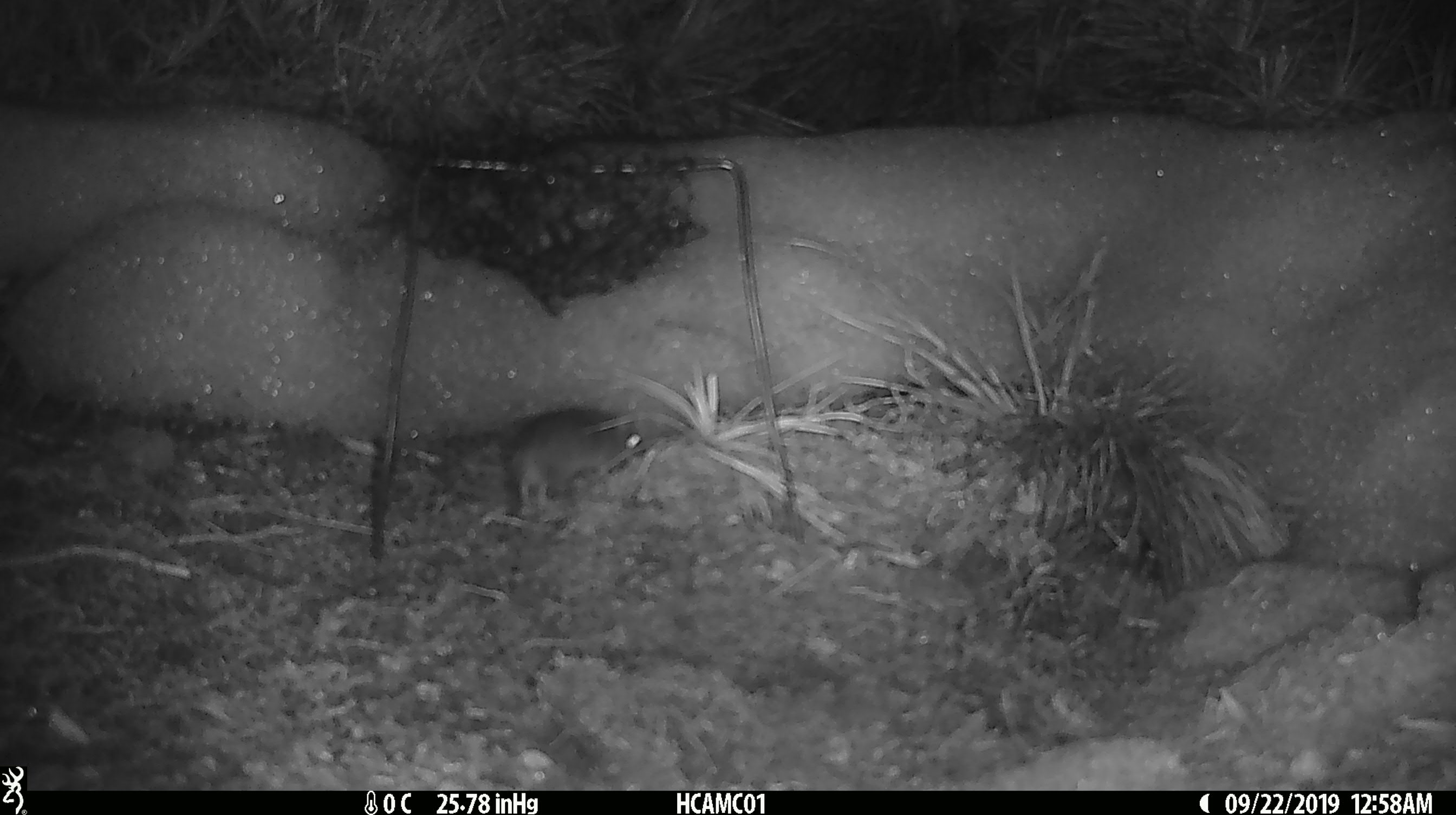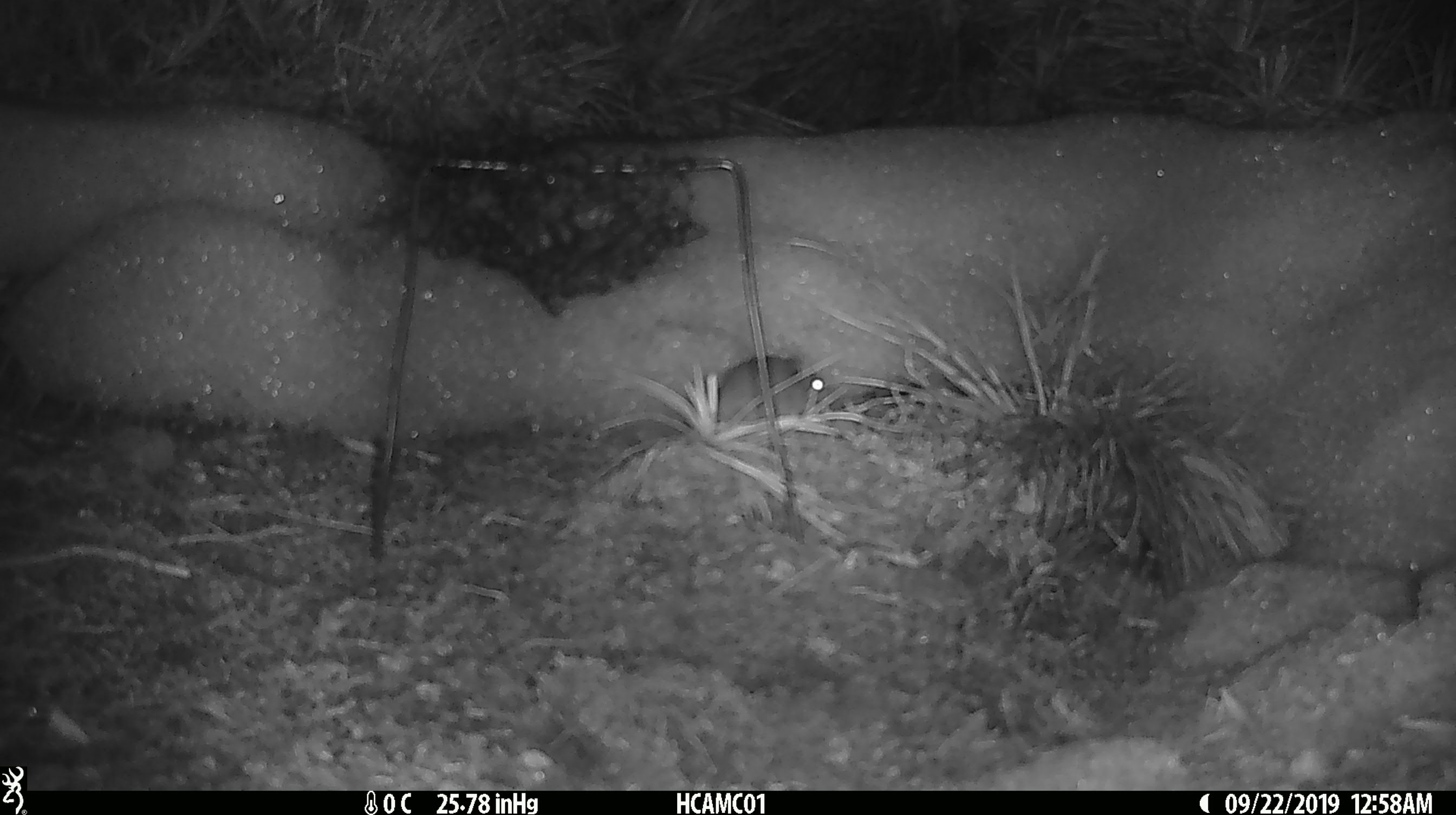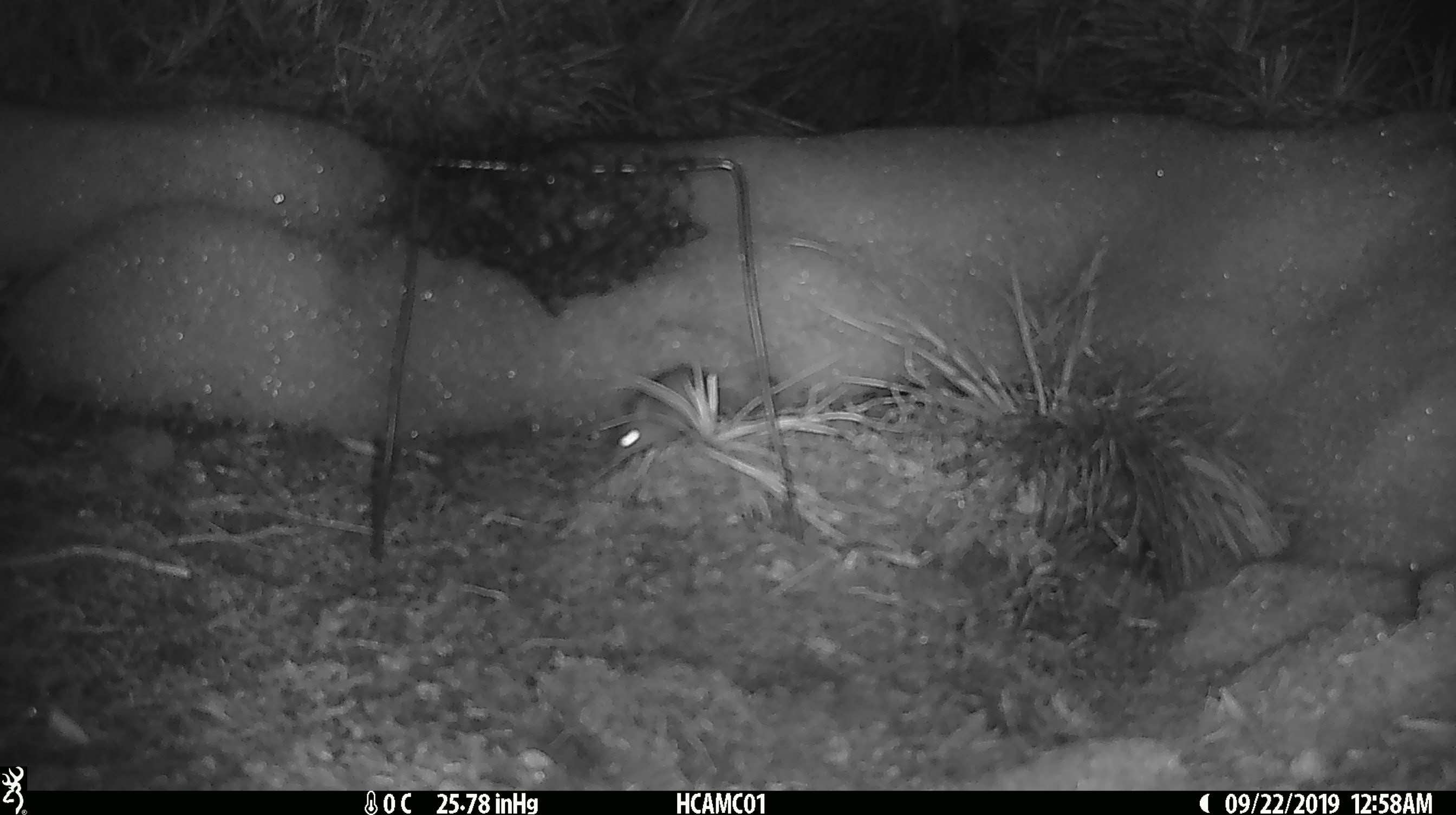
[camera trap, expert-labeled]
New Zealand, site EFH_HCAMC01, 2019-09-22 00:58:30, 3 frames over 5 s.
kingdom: Animalia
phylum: Chordata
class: Mammalia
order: Rodentia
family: Muridae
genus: Mus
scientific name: Mus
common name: mouse